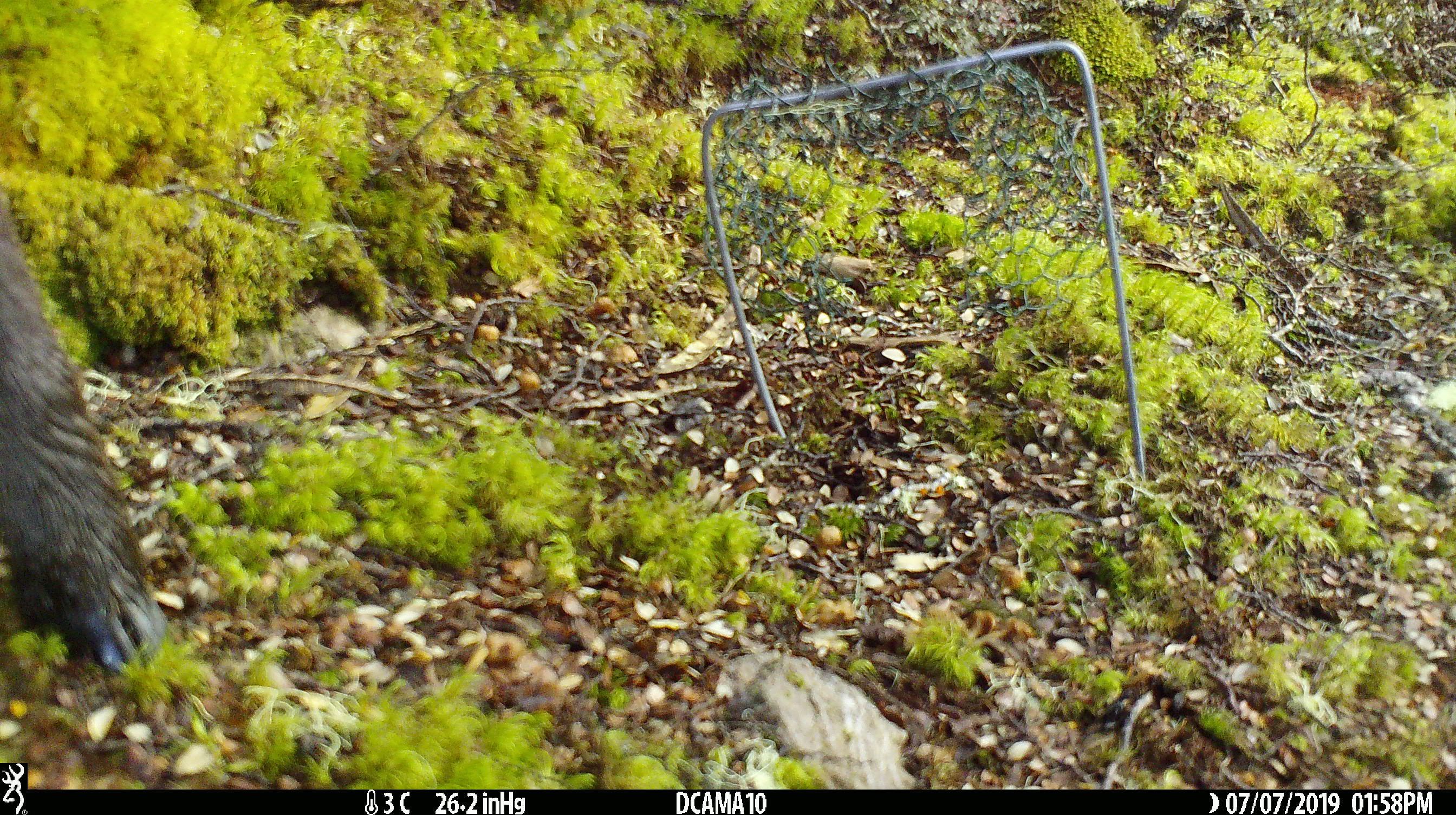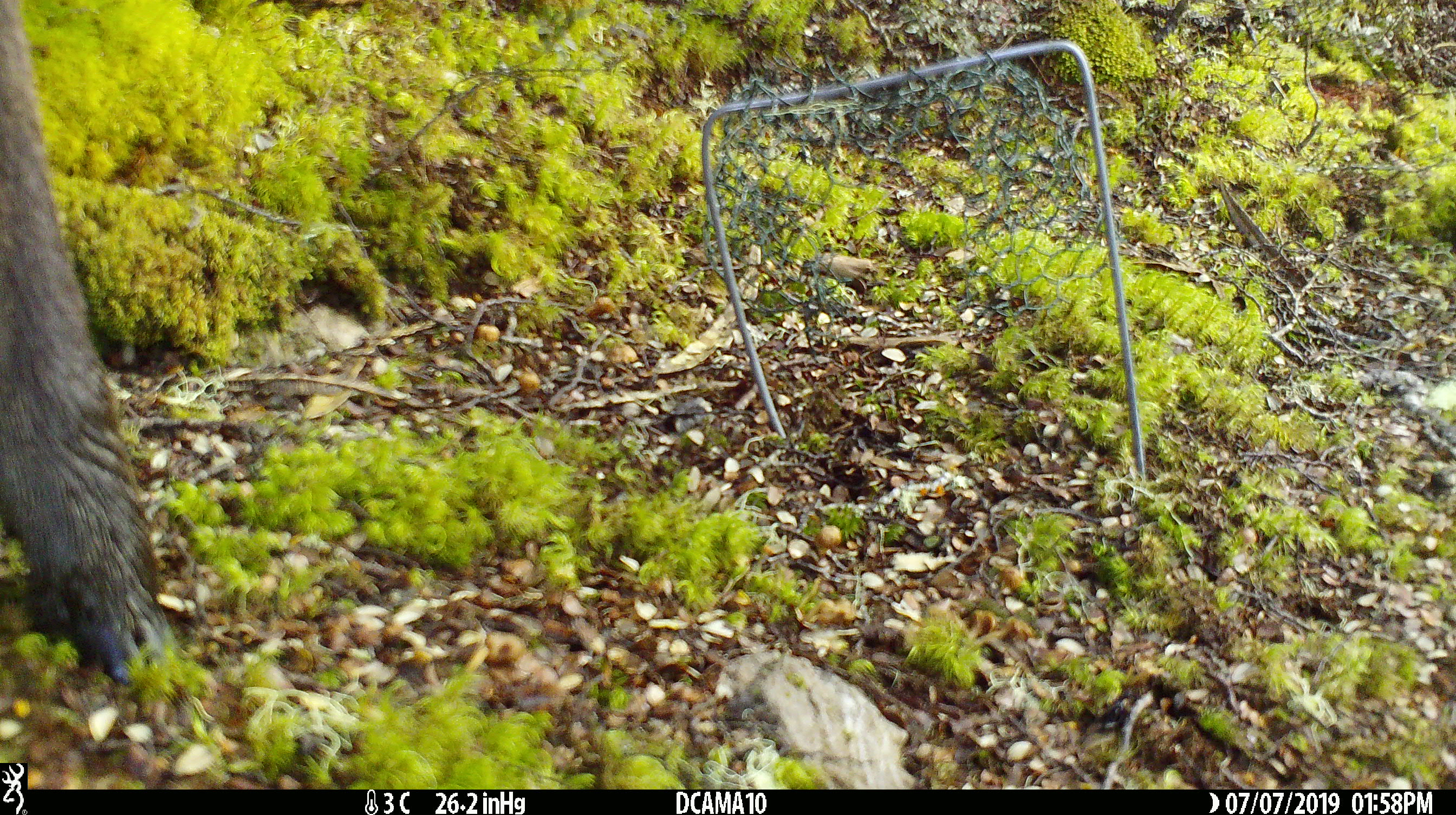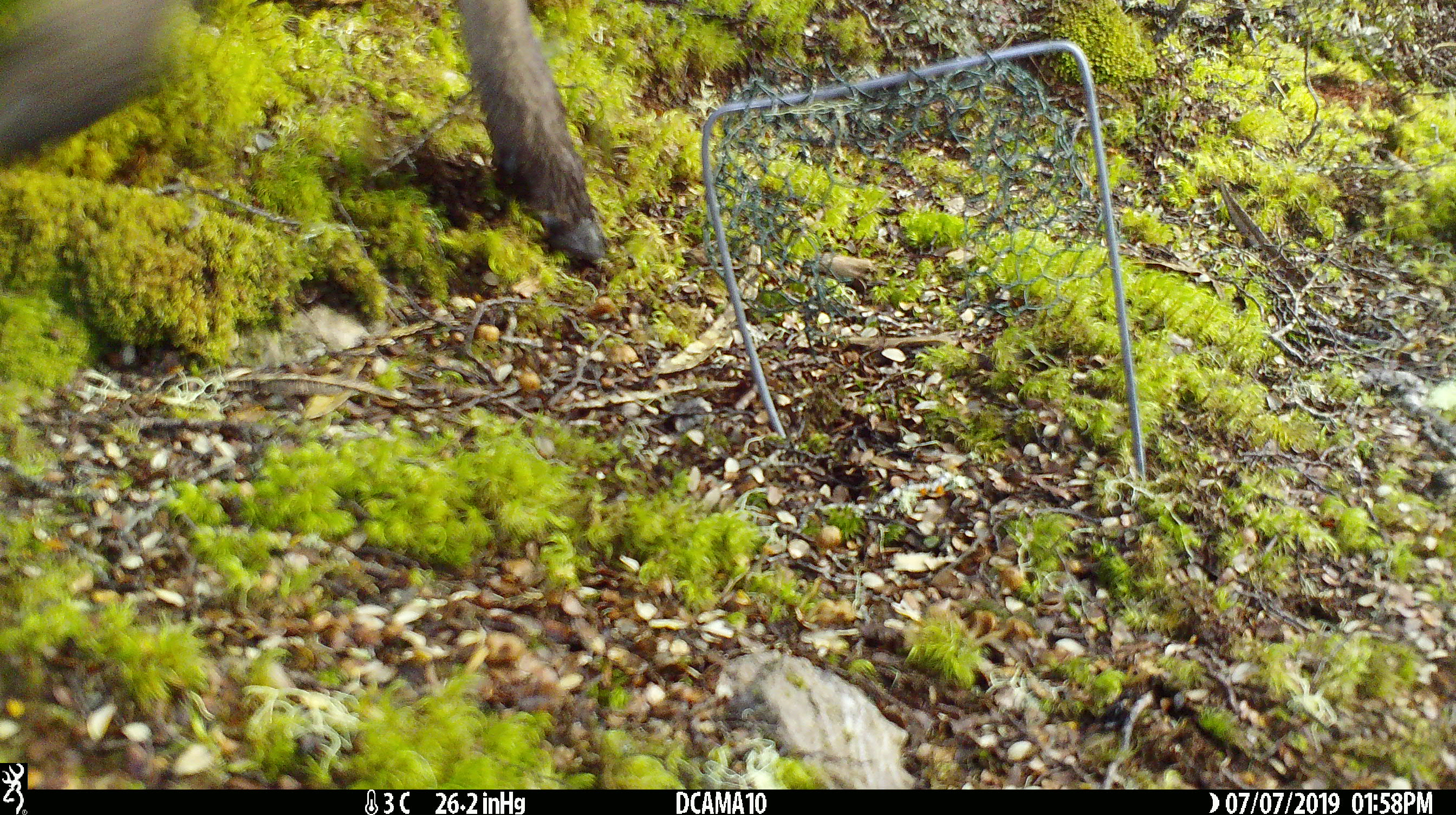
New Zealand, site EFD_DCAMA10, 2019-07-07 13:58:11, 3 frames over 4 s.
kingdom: Animalia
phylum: Chordata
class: Mammalia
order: Artiodactyla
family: Cervidae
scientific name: Cervidae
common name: deer